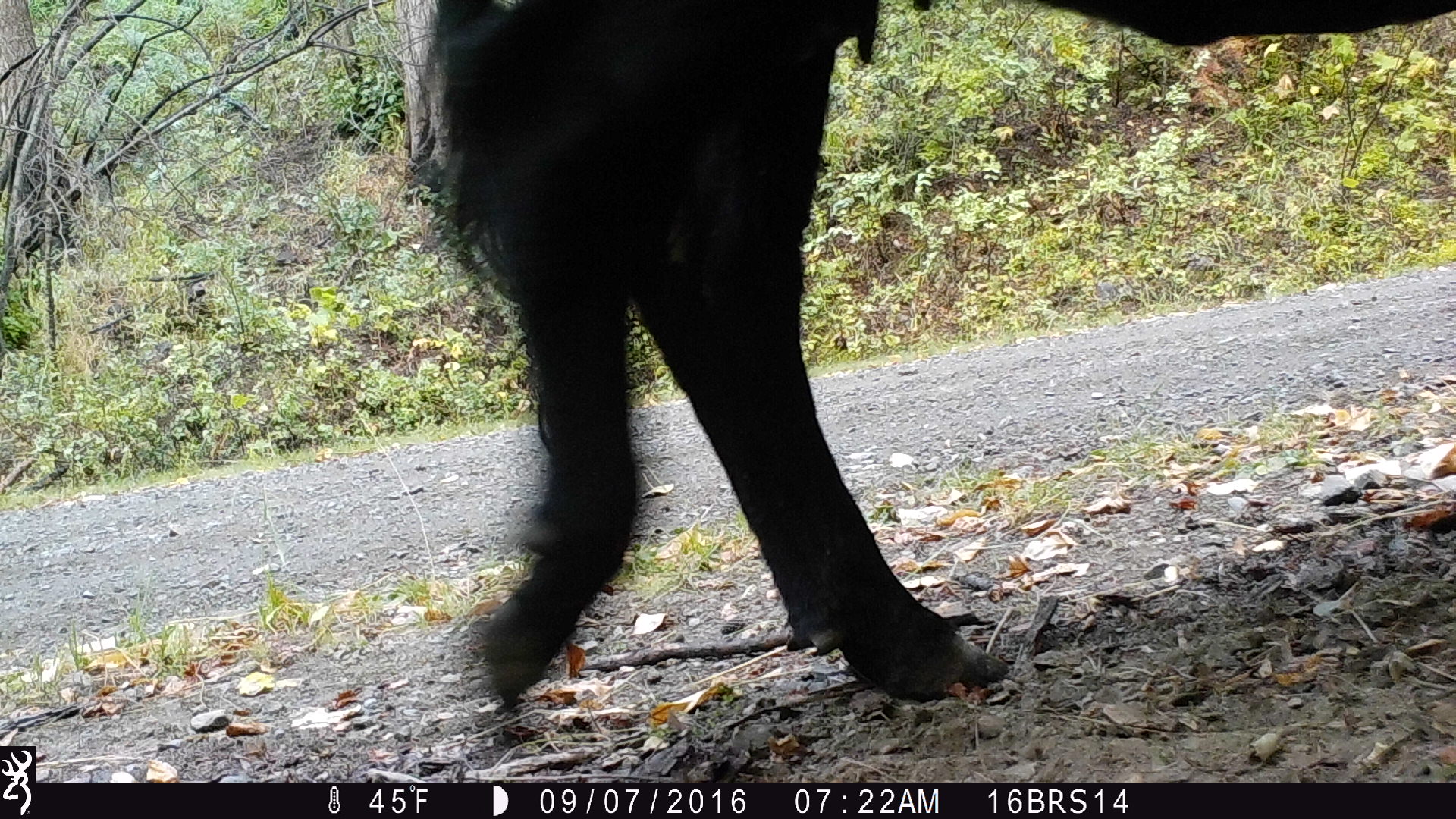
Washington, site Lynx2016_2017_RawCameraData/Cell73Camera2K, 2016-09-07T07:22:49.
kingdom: Animalia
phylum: Chordata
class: Mammalia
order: Artiodactyla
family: Bovidae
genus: Bos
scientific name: Bos taurus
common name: domestic cattle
Domestic cattle (Bos taurus). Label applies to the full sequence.